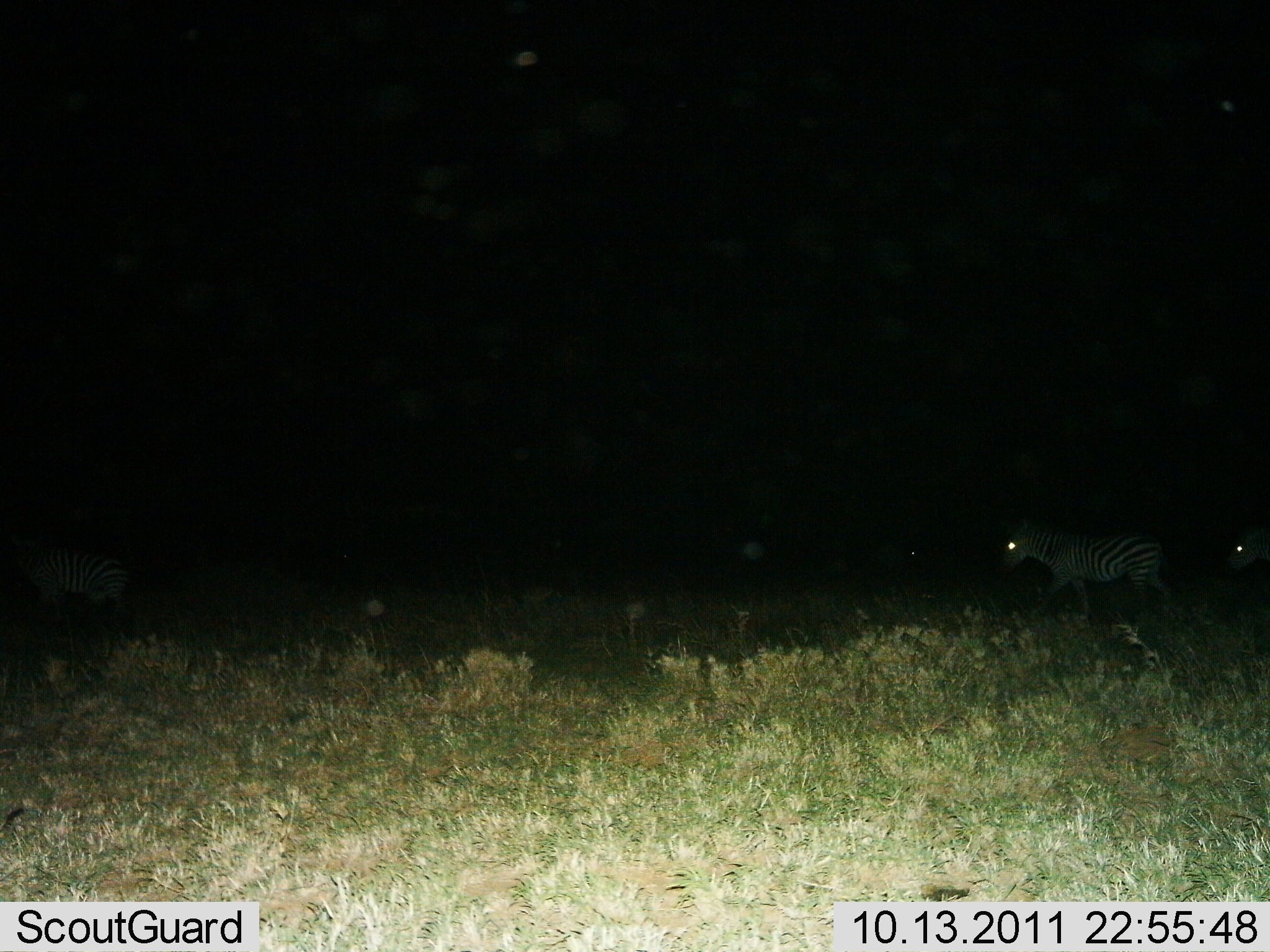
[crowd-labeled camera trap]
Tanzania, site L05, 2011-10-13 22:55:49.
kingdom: Animalia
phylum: Chordata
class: Mammalia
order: Perissodactyla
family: Equidae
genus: Equus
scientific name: Equus quagga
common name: plains zebra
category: zebra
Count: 3.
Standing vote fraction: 17%.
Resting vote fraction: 0%.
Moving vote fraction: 83%.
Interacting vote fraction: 0%.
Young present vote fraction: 0%.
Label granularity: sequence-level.